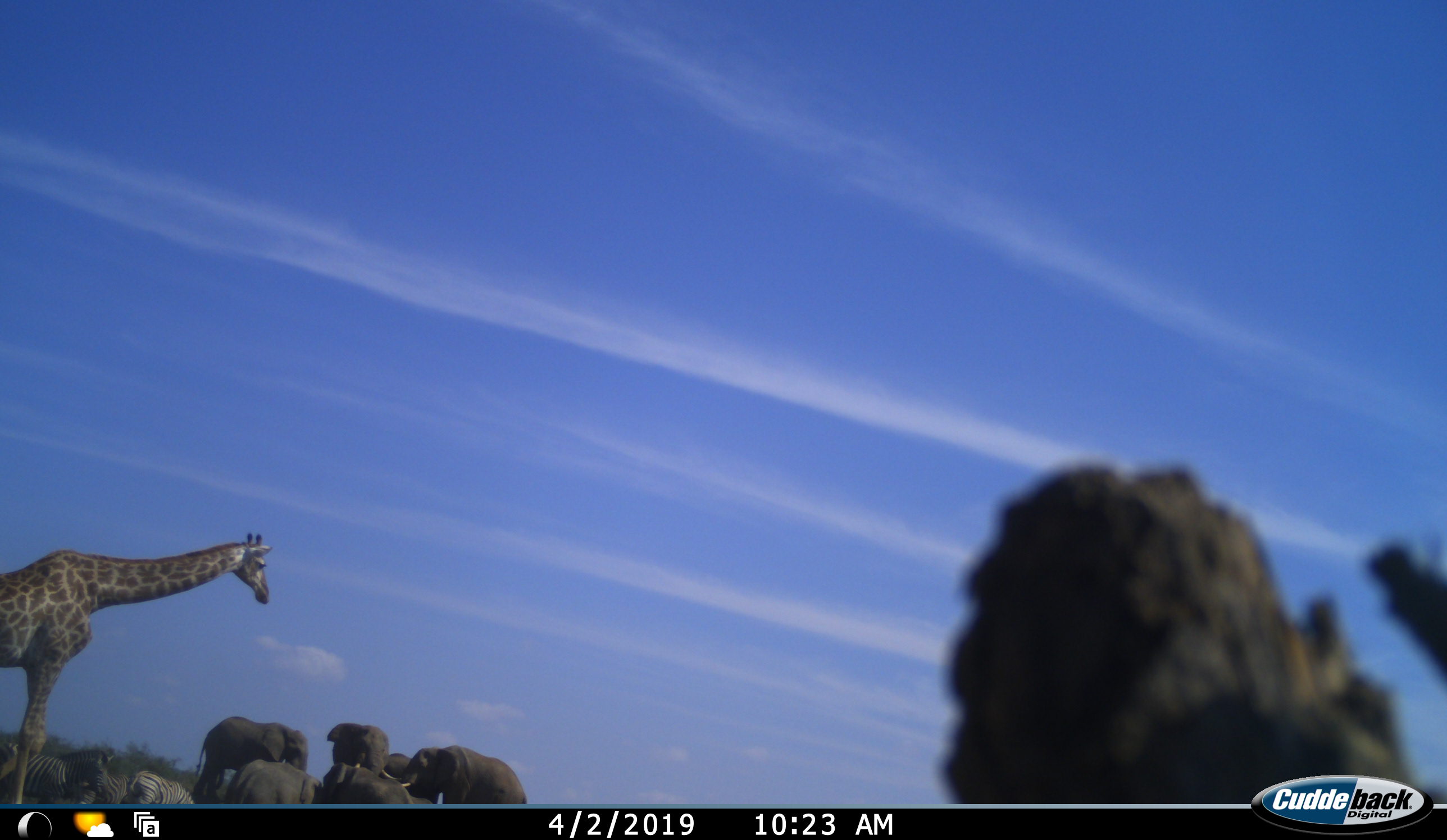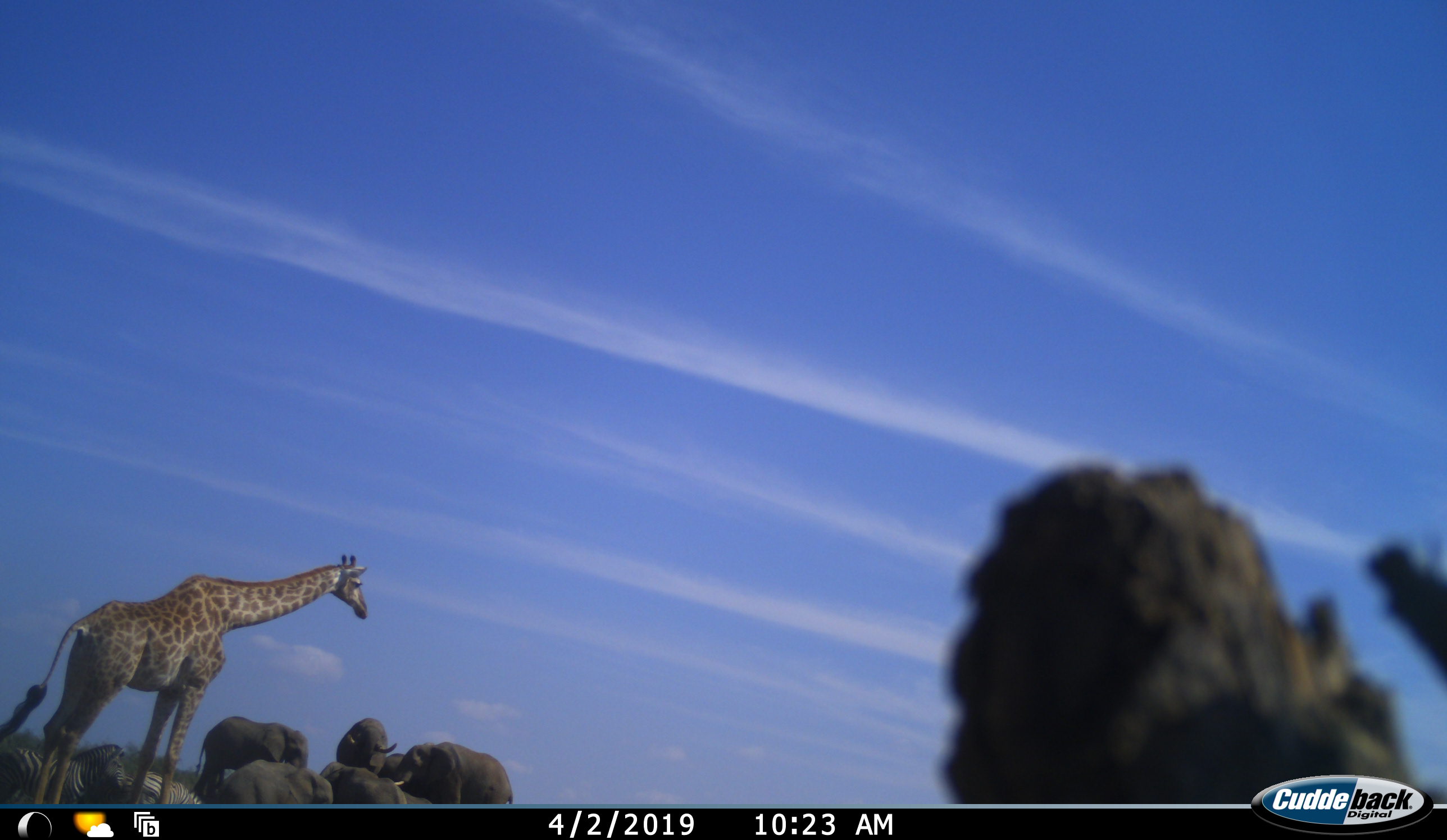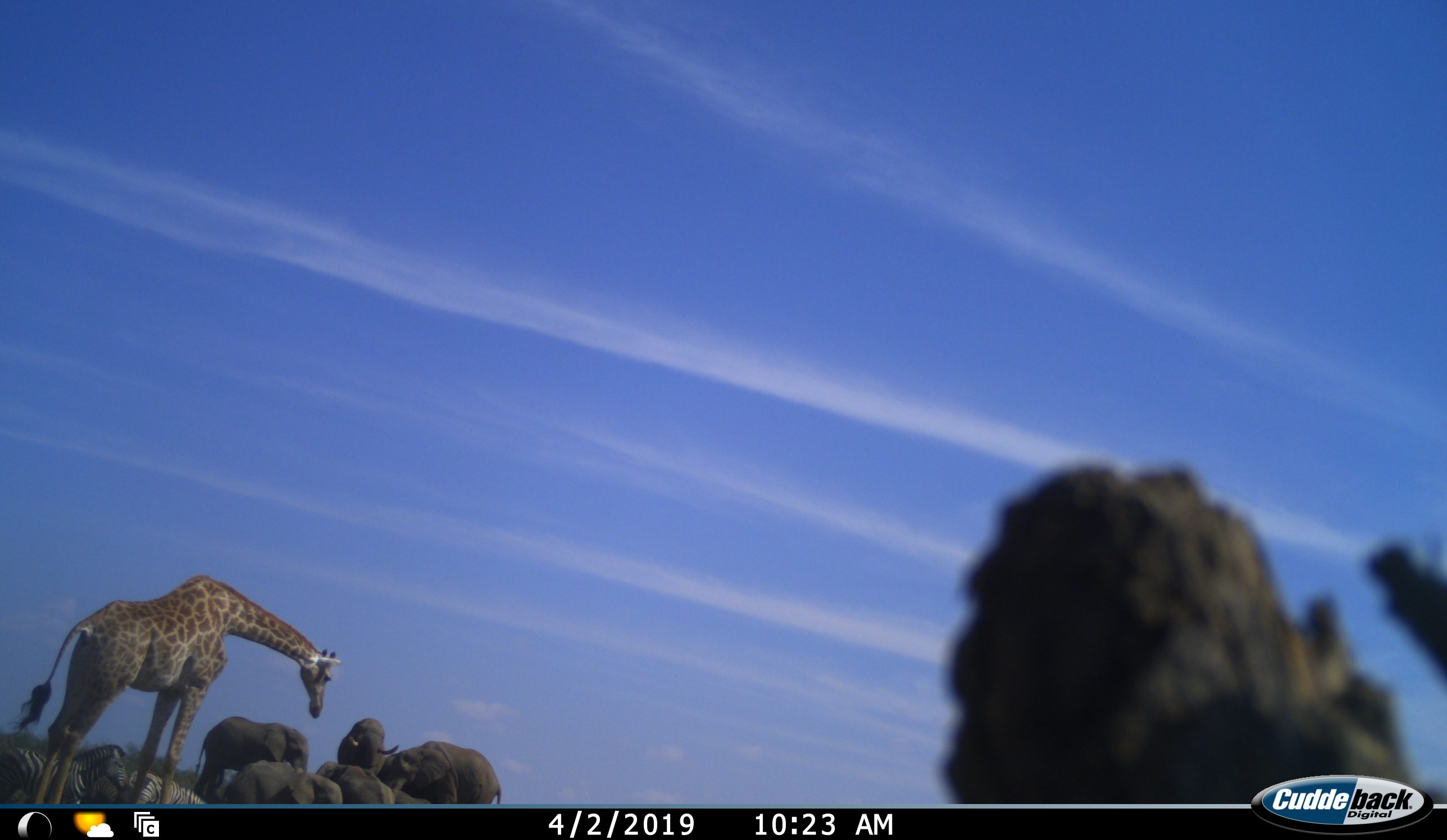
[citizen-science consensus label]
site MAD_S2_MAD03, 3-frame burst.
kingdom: Animalia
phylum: Chordata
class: Mammalia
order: Proboscidea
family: Elephantidae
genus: Loxodonta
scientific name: Loxodonta africana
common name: african bush elephant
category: elephant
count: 6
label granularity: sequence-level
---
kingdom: Animalia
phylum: Chordata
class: Mammalia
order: Artiodactyla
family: Giraffidae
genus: Giraffa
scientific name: Giraffa camelopardalis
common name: giraffe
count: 1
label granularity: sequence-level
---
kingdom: Animalia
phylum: Chordata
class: Mammalia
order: Perissodactyla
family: Equidae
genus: Equus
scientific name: Equus quagga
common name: plains zebra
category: zebraplains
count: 3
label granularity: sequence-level